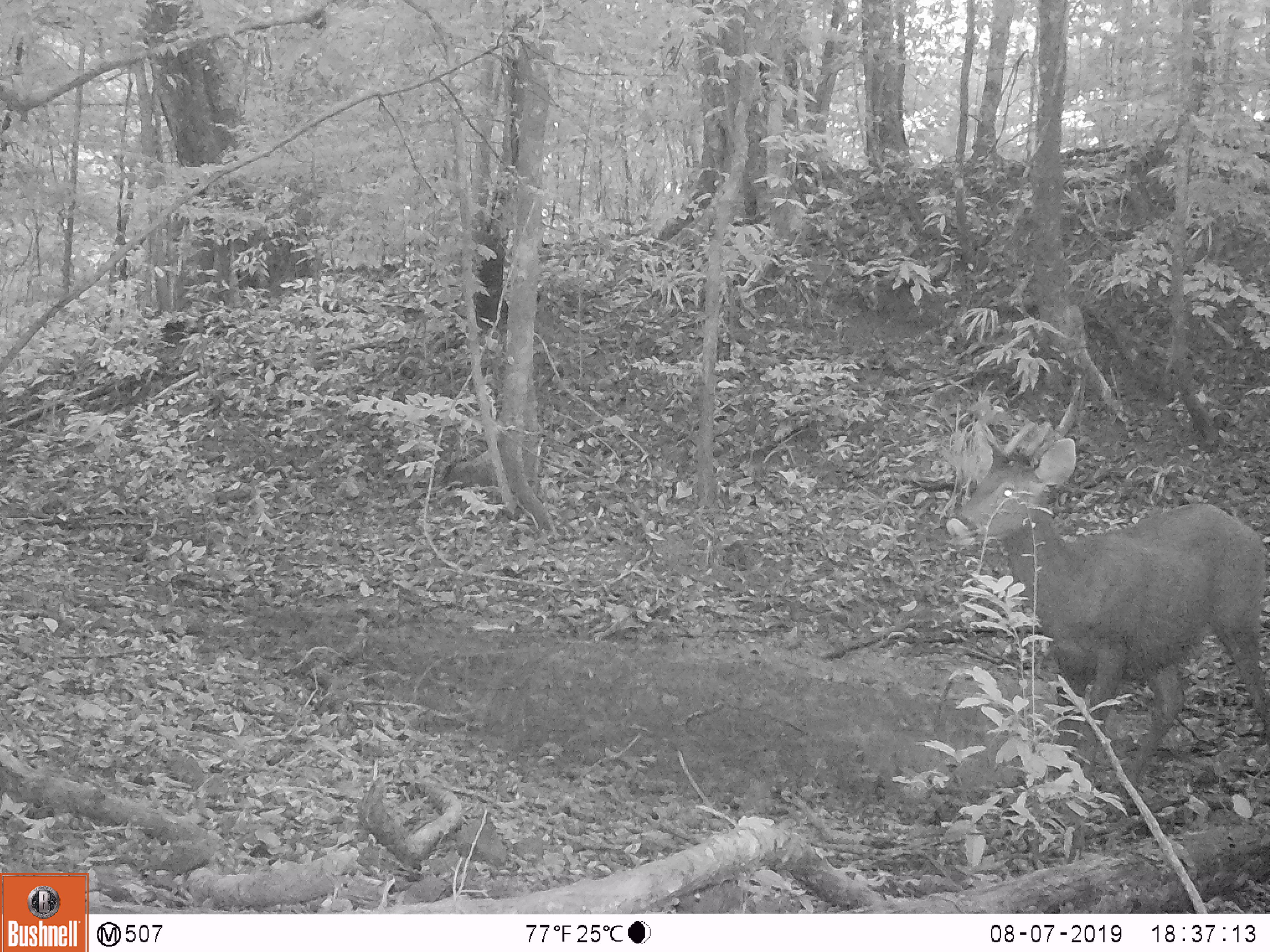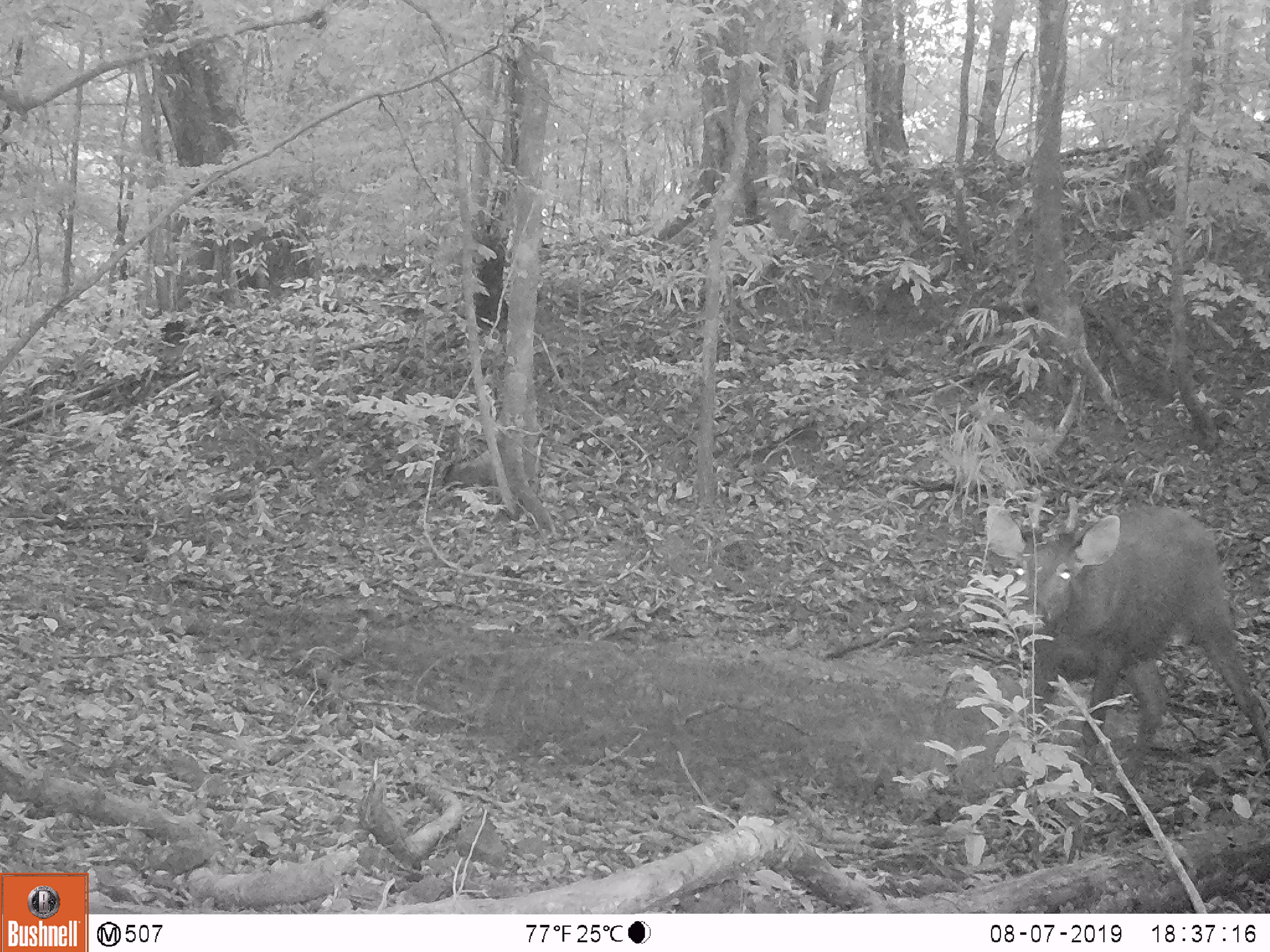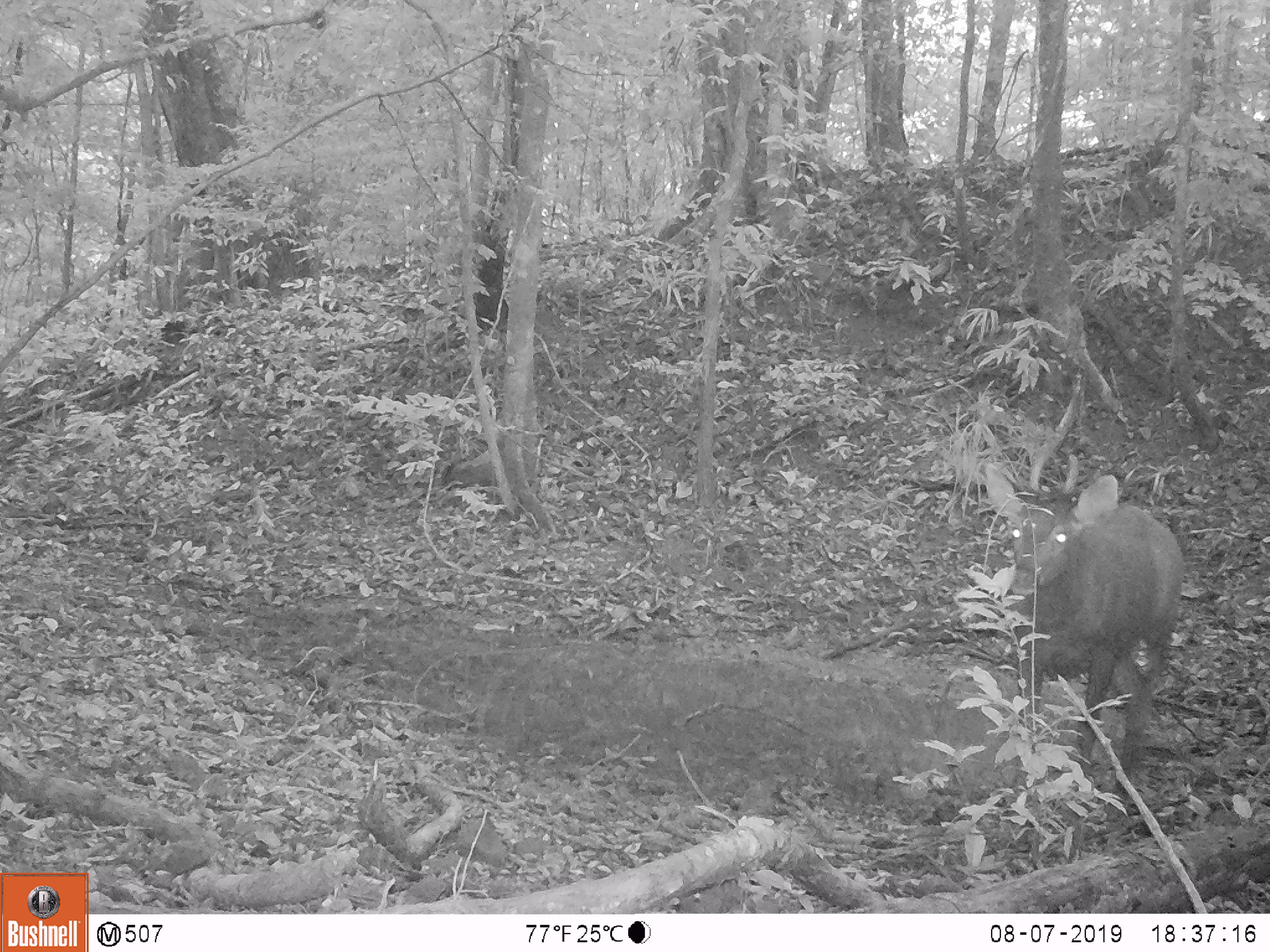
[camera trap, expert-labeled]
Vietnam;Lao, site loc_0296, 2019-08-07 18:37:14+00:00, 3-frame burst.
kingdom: Animalia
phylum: Chordata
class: Mammalia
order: Artiodactyla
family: Cervidae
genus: Rusa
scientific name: Rusa unicolor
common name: sambar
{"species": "sambar (Rusa unicolor)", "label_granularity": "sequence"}